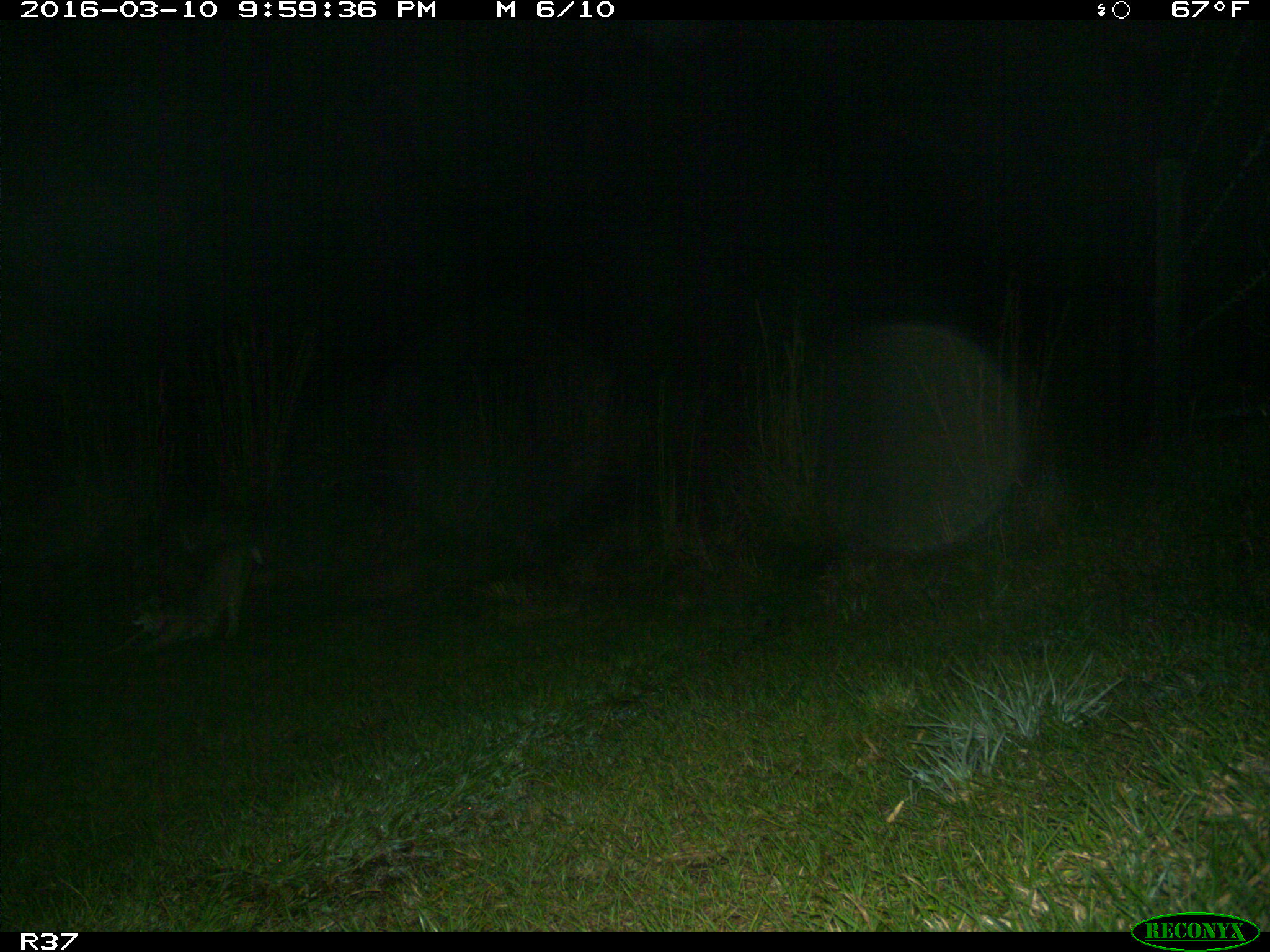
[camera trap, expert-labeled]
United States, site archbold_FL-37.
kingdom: Animalia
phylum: Chordata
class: Mammalia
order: Carnivora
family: Felidae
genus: Lynx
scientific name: Lynx rufus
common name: bobcat